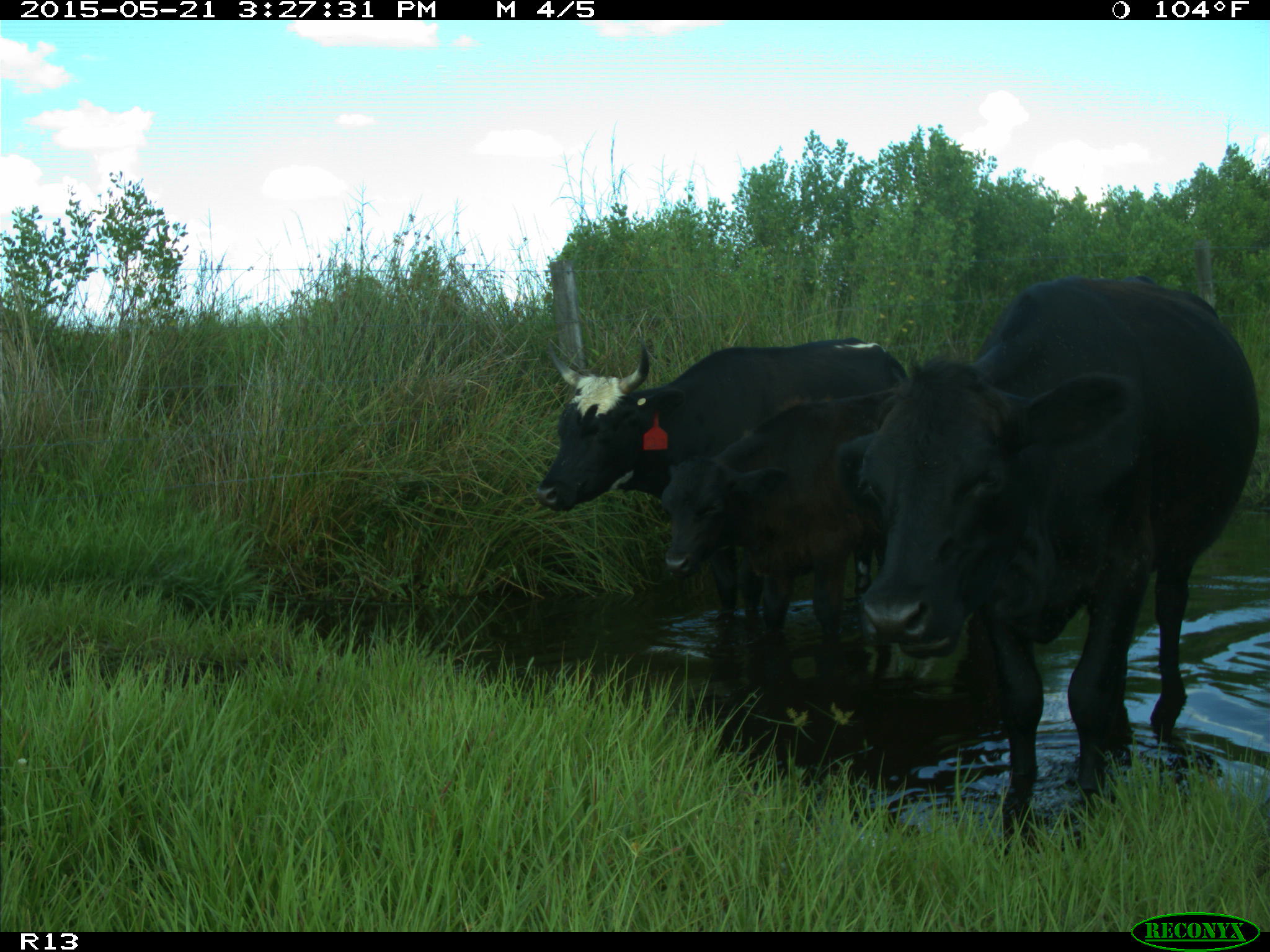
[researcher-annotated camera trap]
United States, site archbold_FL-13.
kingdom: Animalia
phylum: Chordata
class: Mammalia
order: Artiodactyla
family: Bovidae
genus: Bos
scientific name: Bos taurus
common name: domestic cow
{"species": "Bos taurus (domestic cow)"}